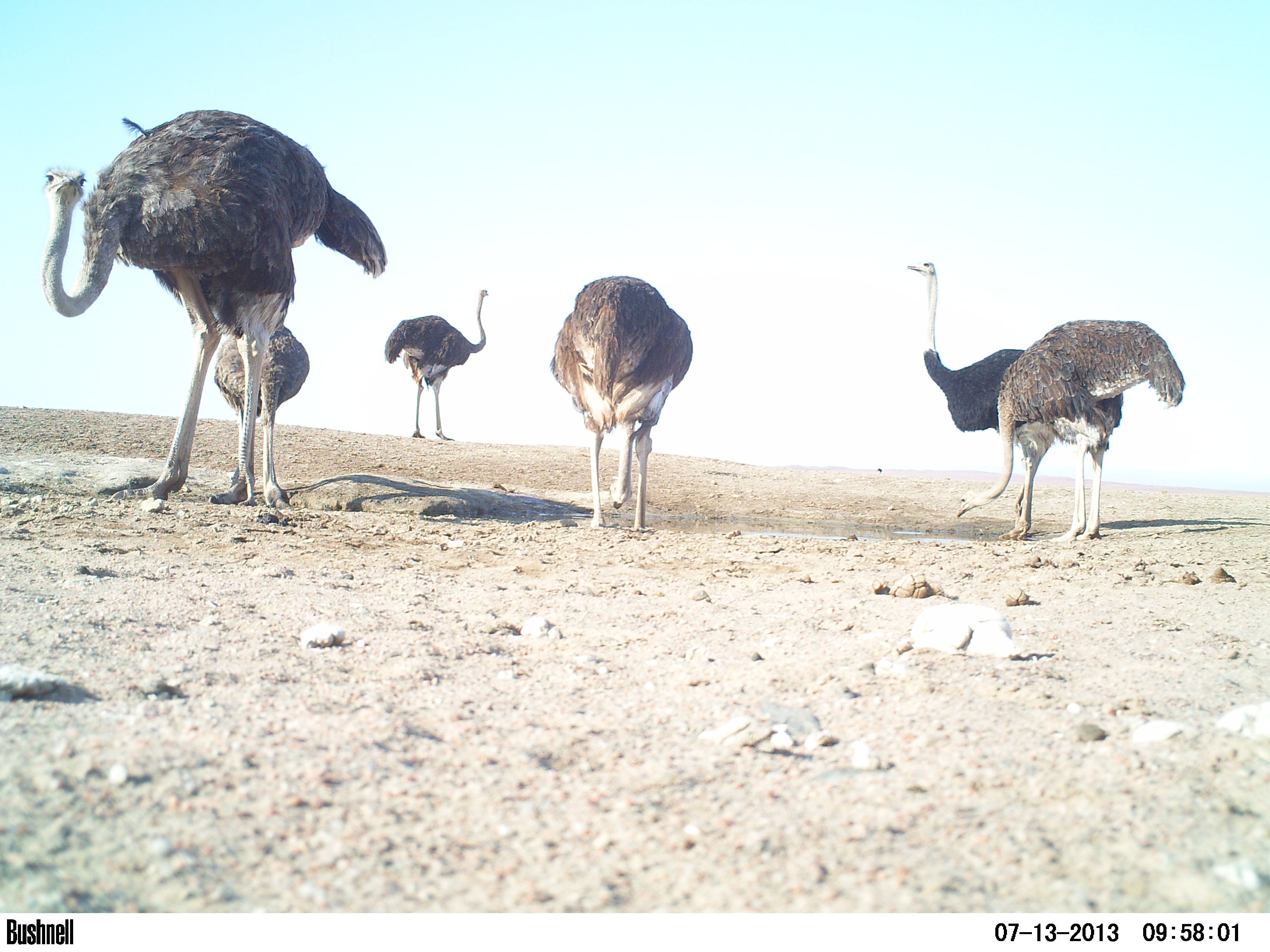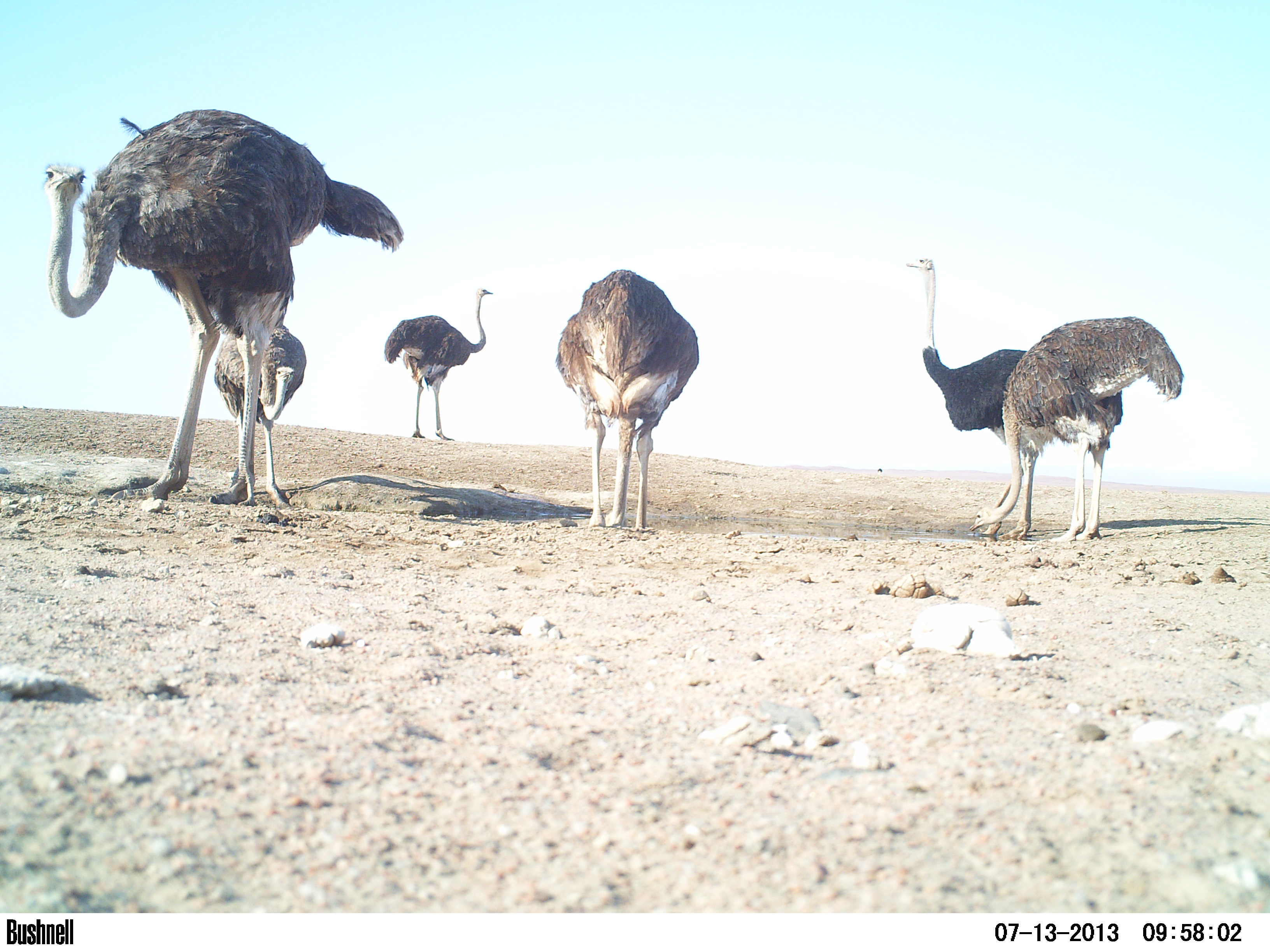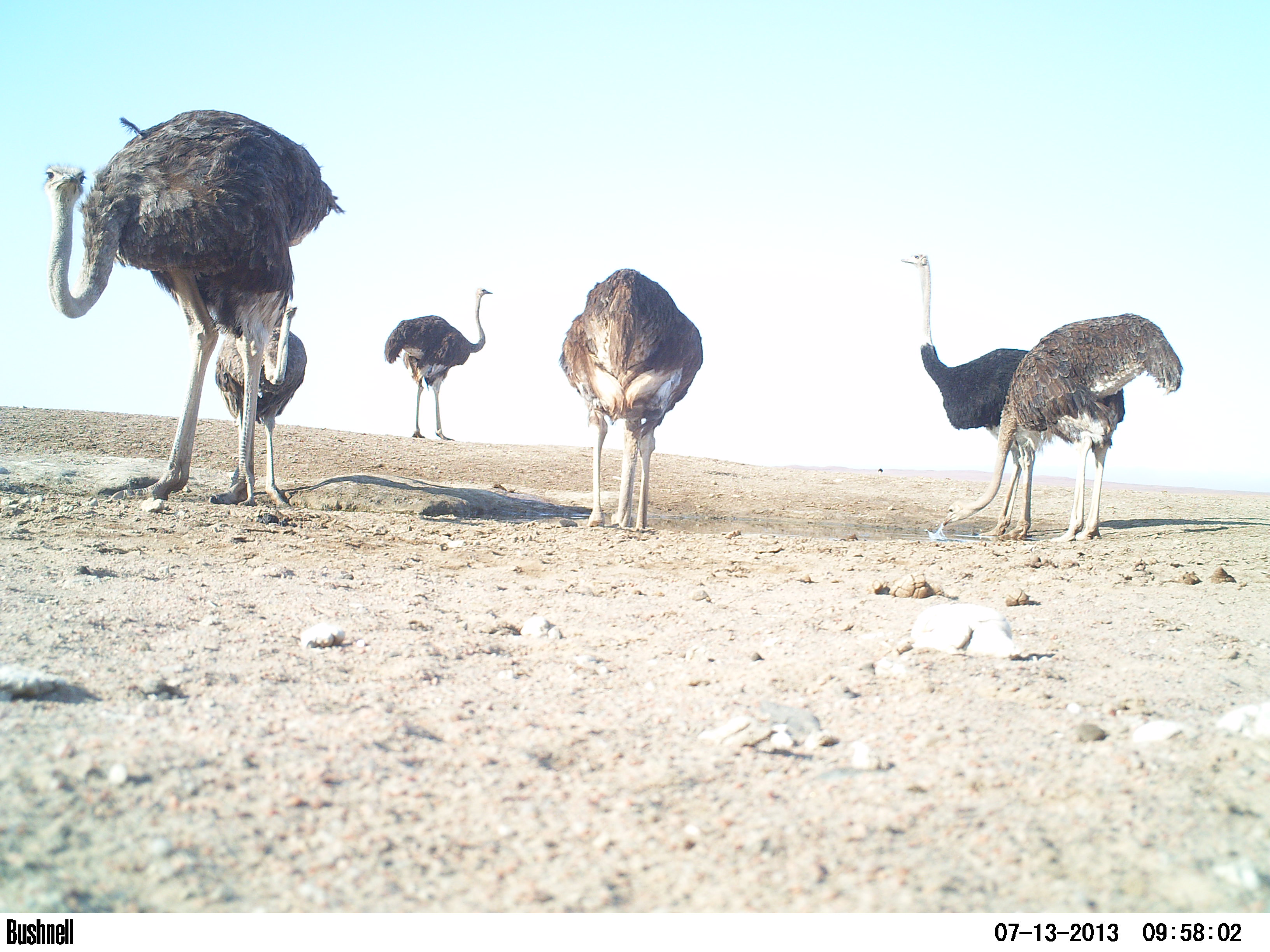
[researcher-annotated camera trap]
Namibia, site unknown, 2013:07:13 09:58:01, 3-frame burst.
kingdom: Animalia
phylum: Chordata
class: Aves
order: Struthioniformes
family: Struthionidae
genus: Struthio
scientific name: Struthio camelus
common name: common ostrich